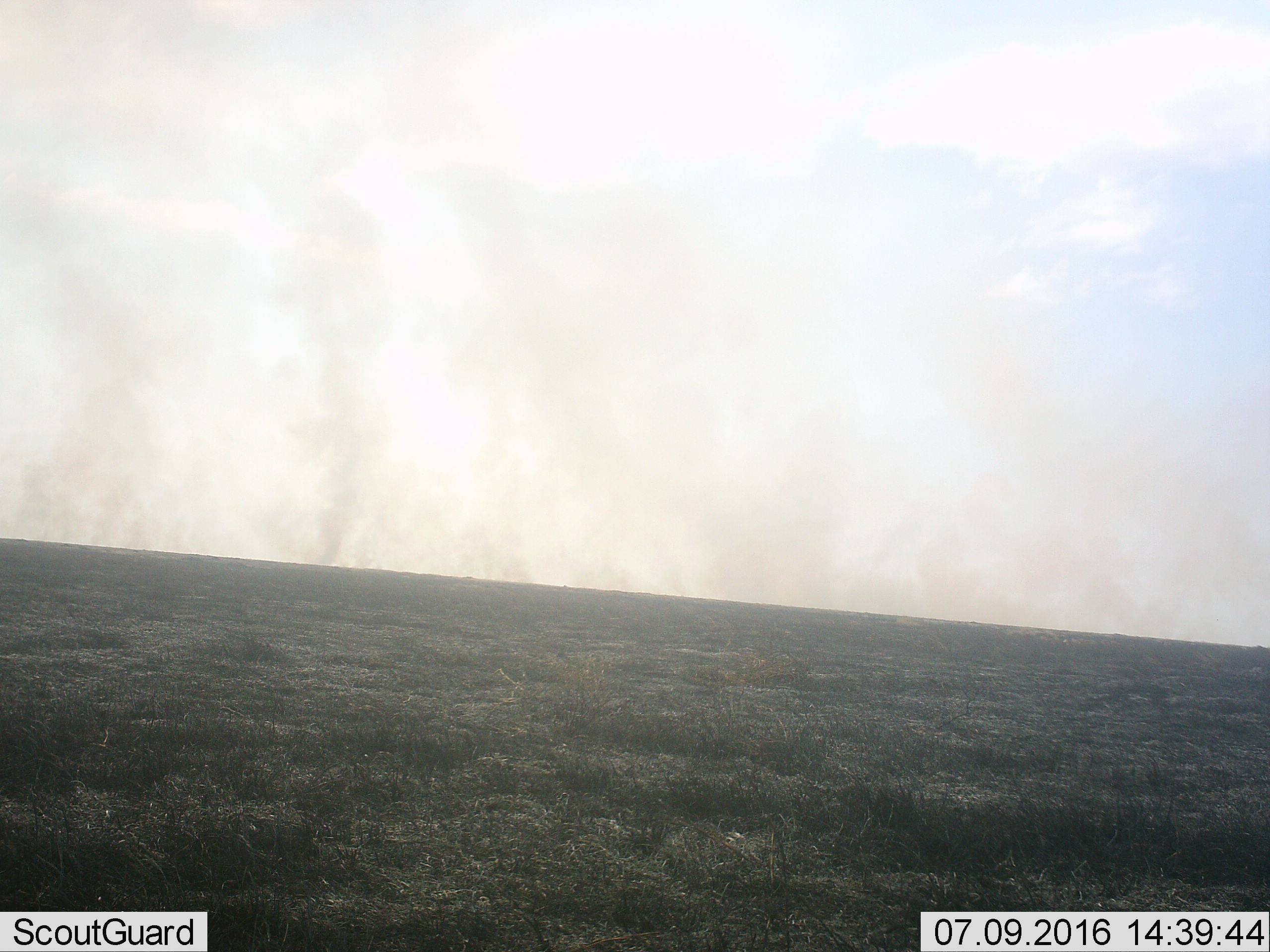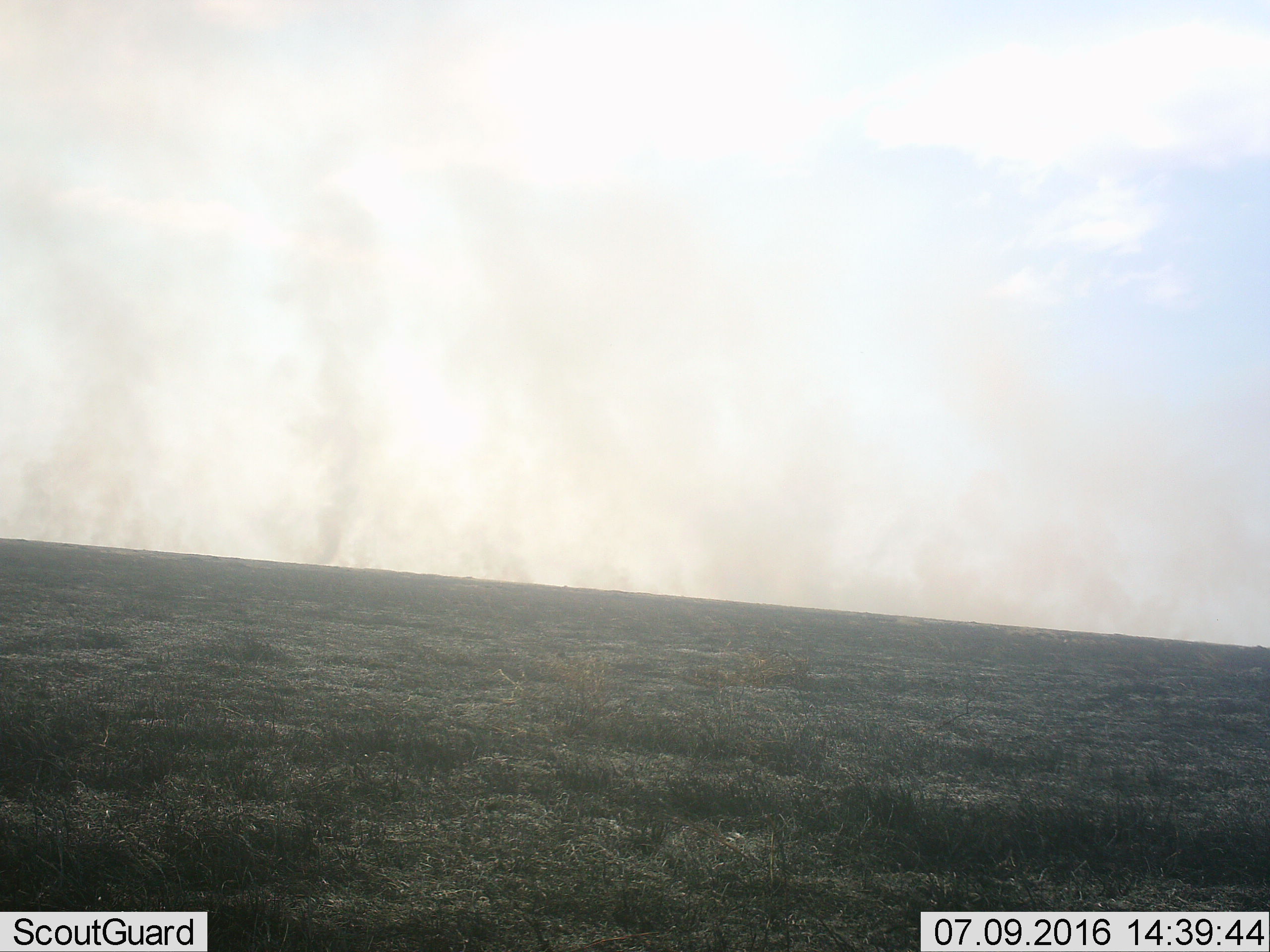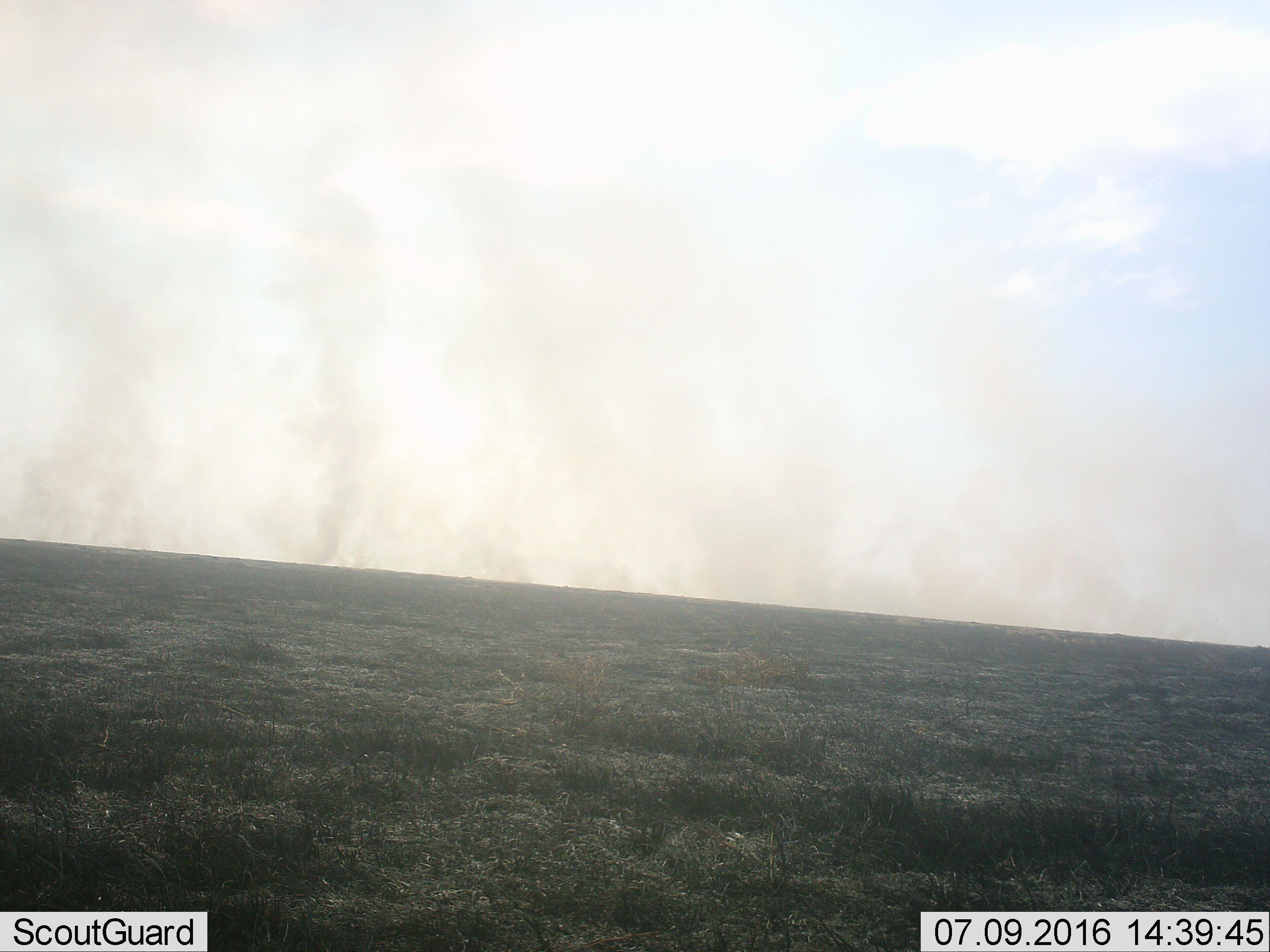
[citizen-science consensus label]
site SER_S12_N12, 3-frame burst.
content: unidentified animal